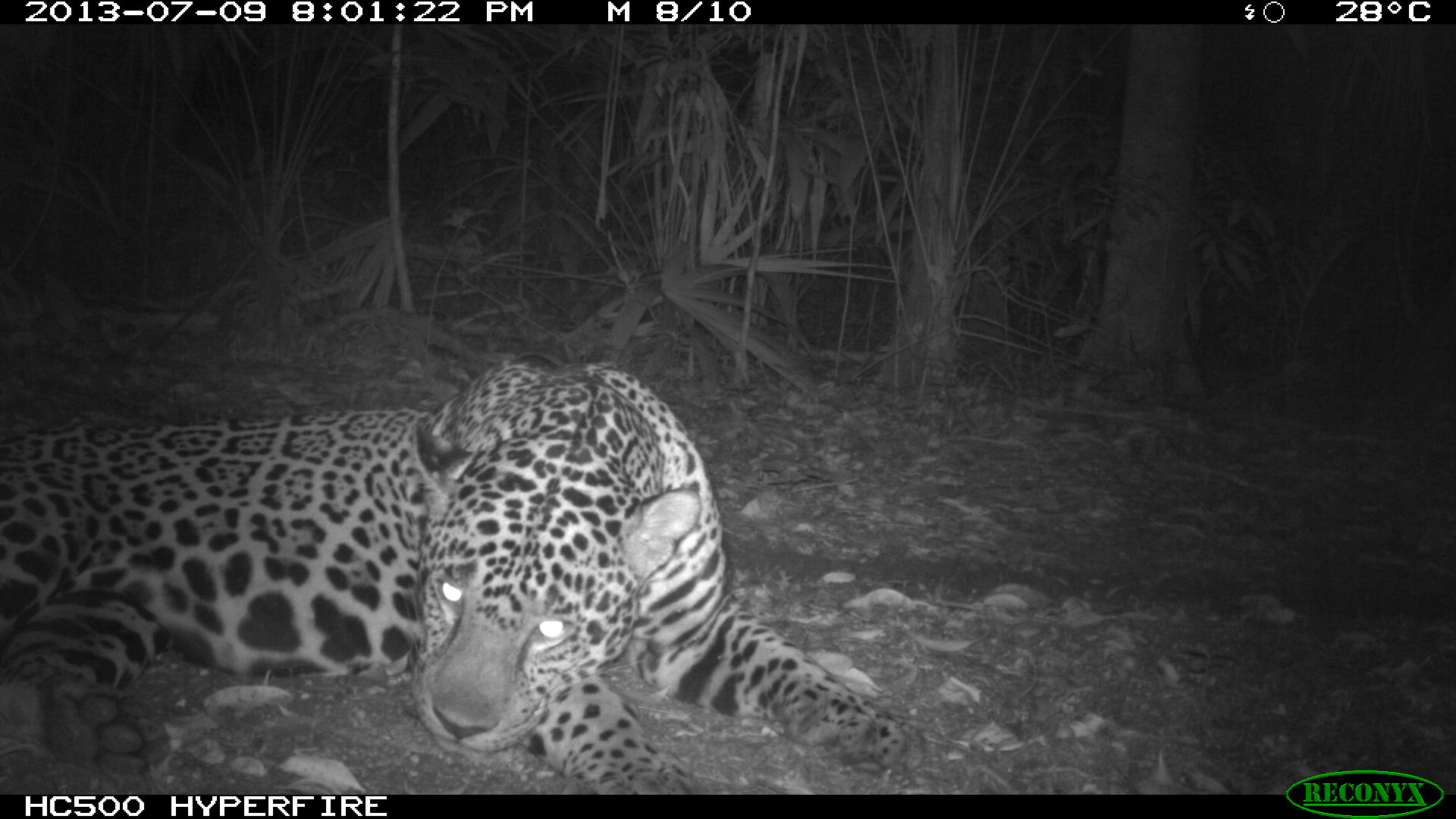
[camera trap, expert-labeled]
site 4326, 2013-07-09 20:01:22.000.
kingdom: Animalia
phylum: Chordata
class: Mammalia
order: Carnivora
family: Felidae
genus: Panthera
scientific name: Panthera onca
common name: jaguar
Panthera onca (jaguar), count 1, sex male.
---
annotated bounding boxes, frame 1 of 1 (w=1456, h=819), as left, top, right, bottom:
panthera onca: 0, 356, 911, 792